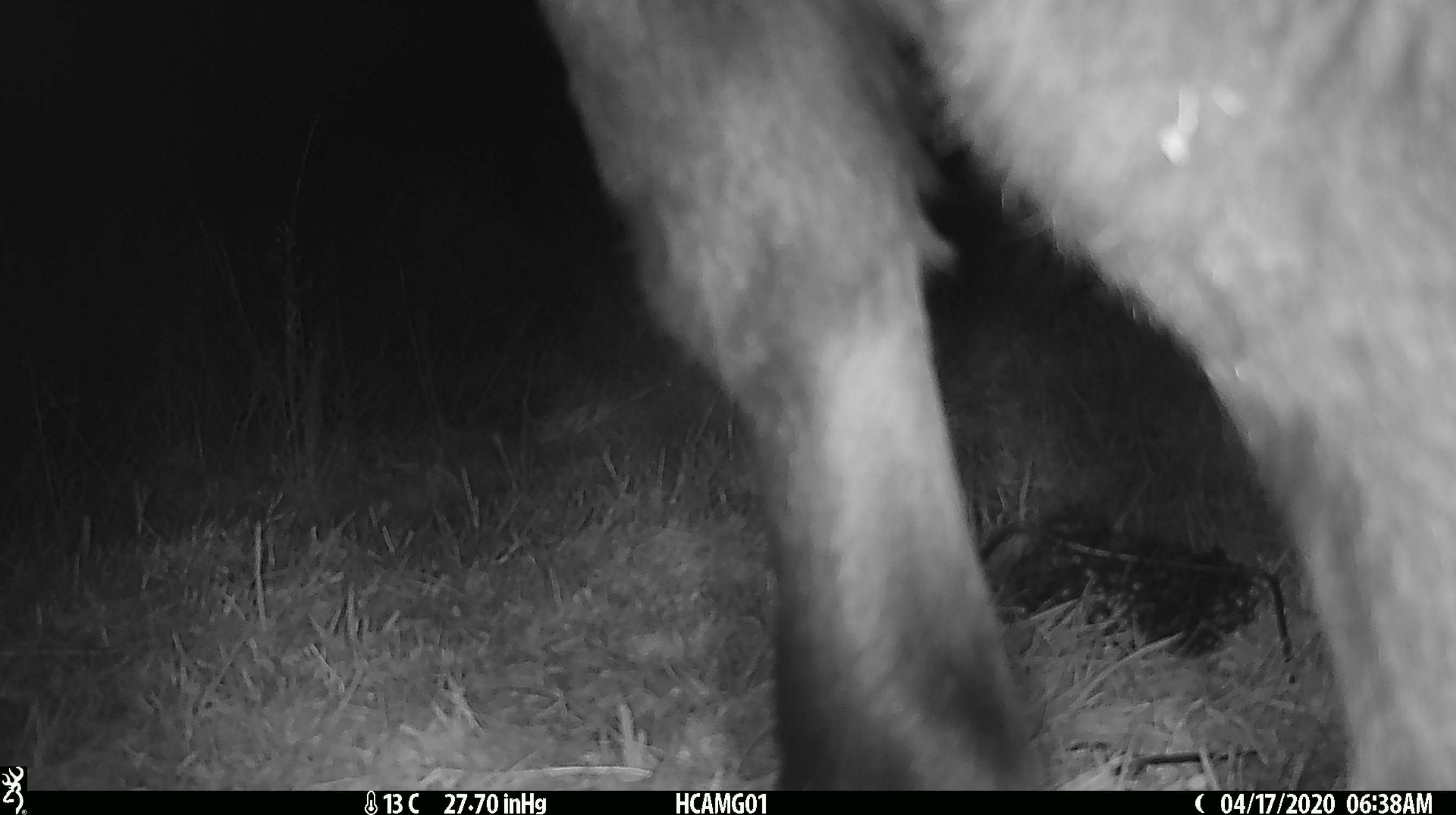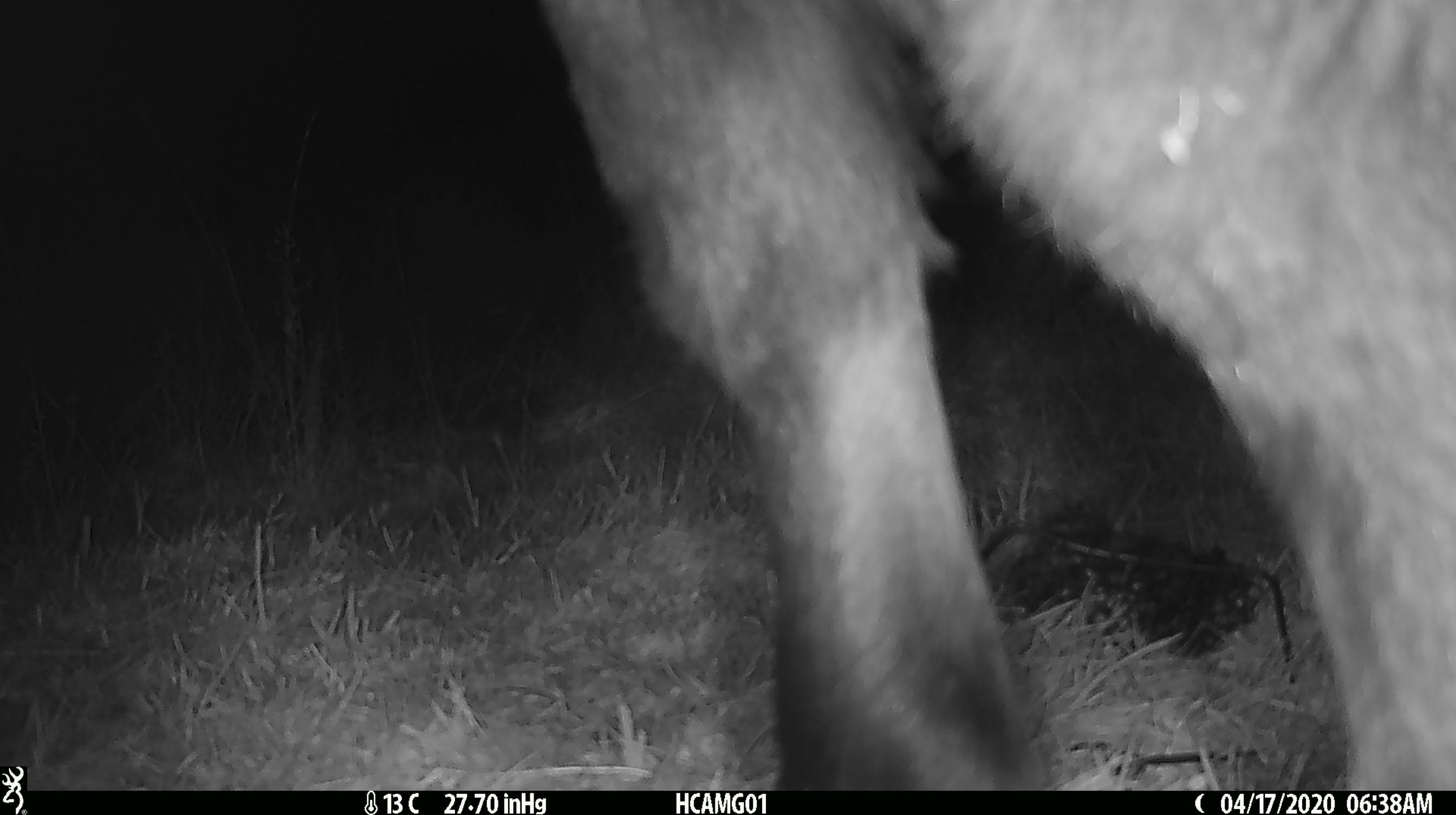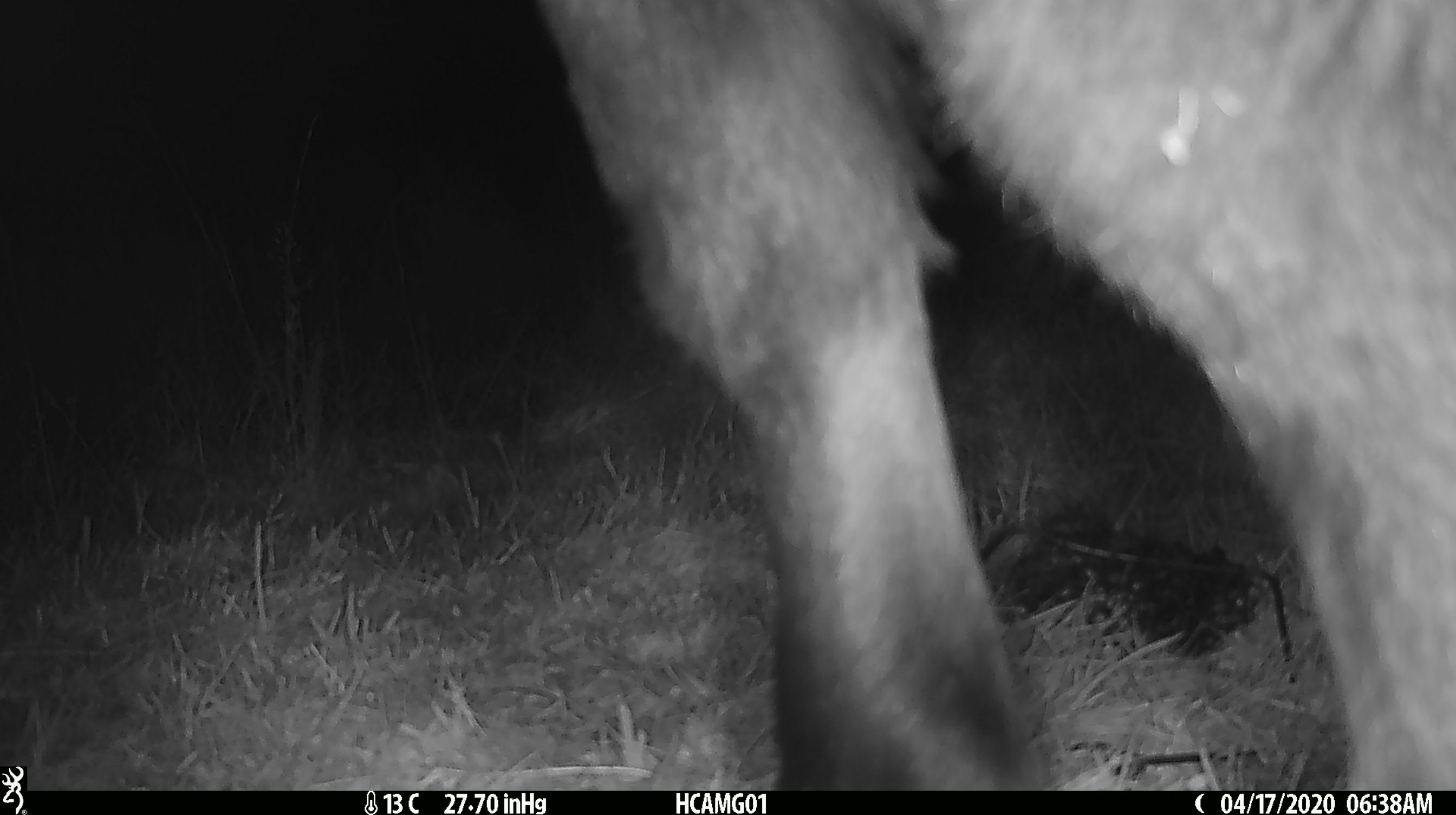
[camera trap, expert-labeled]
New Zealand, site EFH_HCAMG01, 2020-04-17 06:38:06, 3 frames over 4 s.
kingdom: Animalia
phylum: Chordata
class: Mammalia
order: Artiodactyla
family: Bovidae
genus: Bos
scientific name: Bos taurus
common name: domestic cow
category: cow